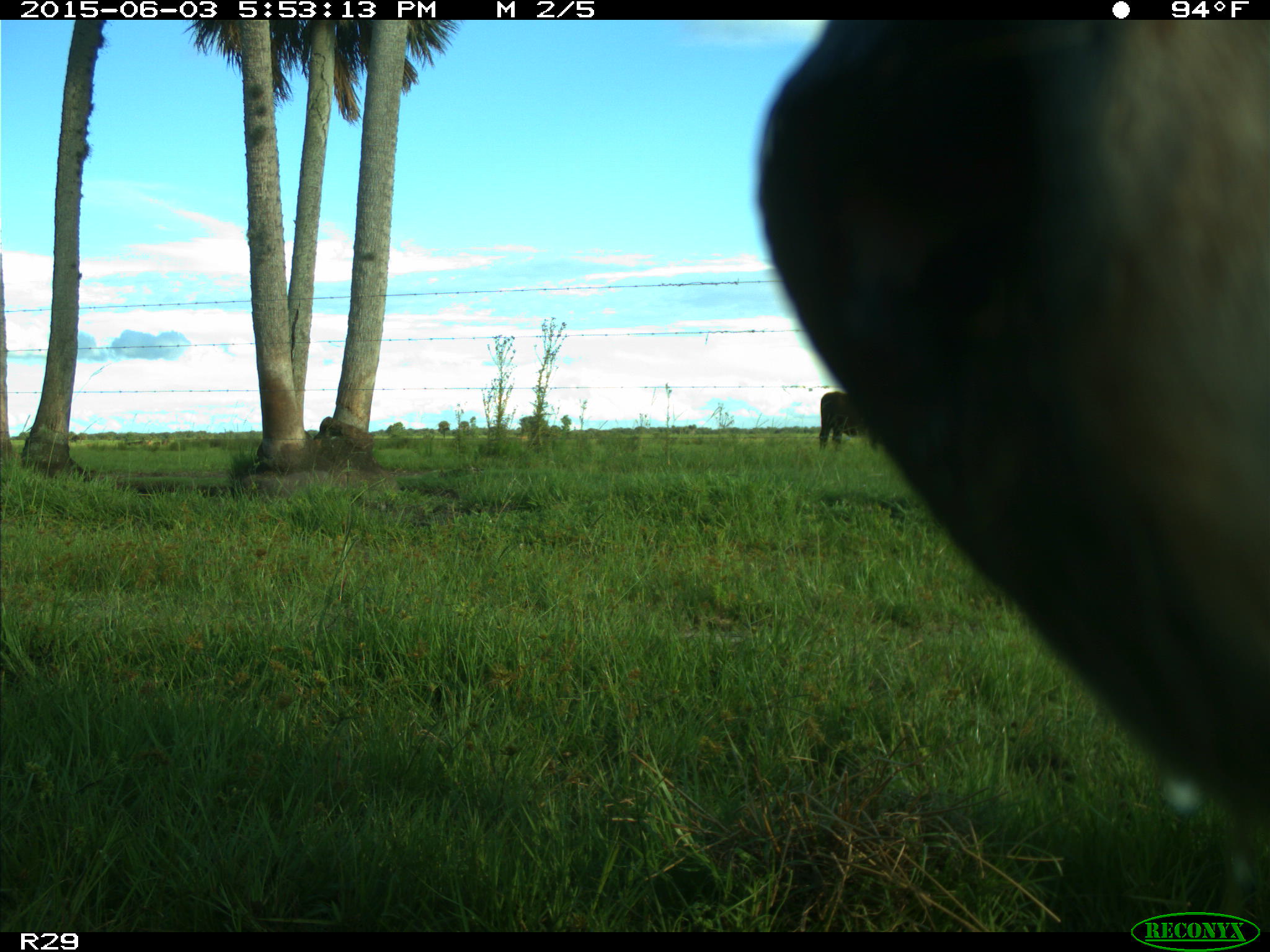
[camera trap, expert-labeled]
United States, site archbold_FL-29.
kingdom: Animalia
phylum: Chordata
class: Mammalia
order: Artiodactyla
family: Bovidae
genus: Bos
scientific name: Bos taurus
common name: domestic cow